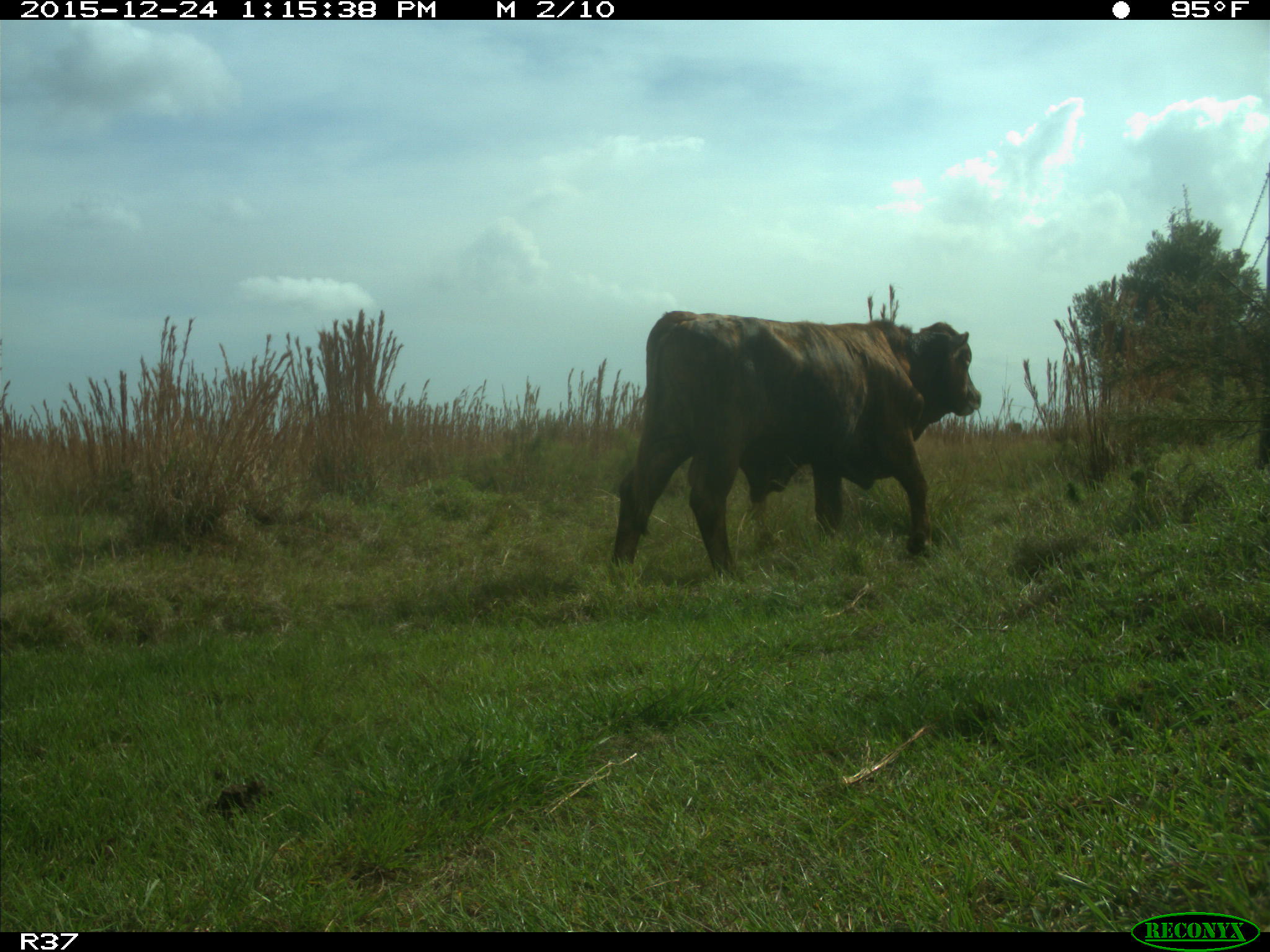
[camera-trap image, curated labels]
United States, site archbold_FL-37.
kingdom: Animalia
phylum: Chordata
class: Mammalia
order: Artiodactyla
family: Bovidae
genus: Bos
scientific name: Bos taurus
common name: domestic cow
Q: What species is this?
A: Bos taurus (domestic cow).